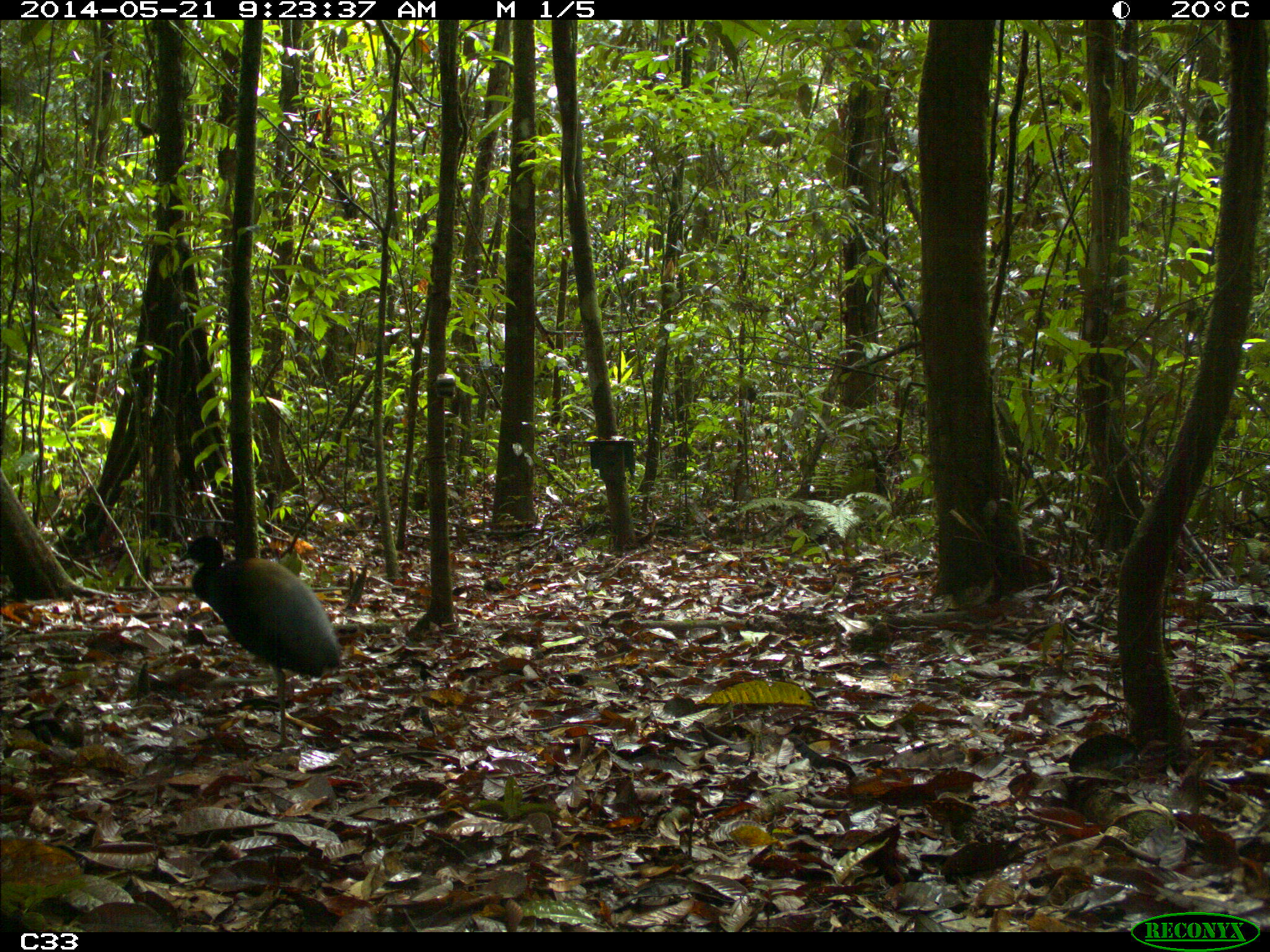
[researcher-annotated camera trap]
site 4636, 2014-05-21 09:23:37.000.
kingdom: Animalia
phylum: Chordata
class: Aves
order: Gruiformes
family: Psophiidae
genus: Psophia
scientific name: Psophia crepitans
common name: gray-winged trumpeter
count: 2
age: adult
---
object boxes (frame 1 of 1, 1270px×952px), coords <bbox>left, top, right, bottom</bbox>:
psophia crepitans: <bbox>178, 534, 343, 751</bbox>